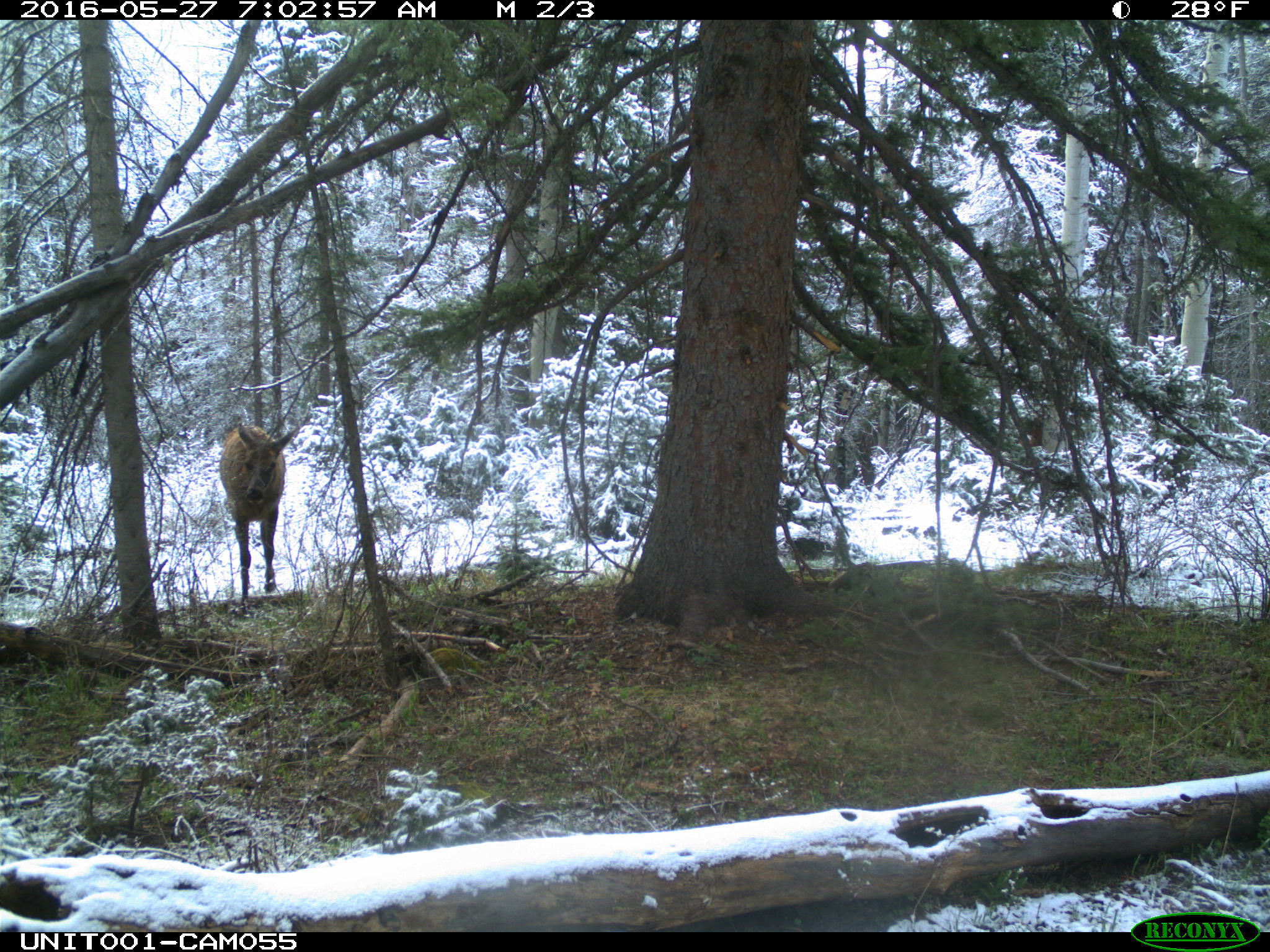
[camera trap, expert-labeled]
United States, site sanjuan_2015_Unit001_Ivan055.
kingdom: Animalia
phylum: Chordata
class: Mammalia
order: Artiodactyla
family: Cervidae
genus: Cervus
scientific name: Cervus elaphus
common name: red deer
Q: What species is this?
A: Cervus elaphus (red deer).